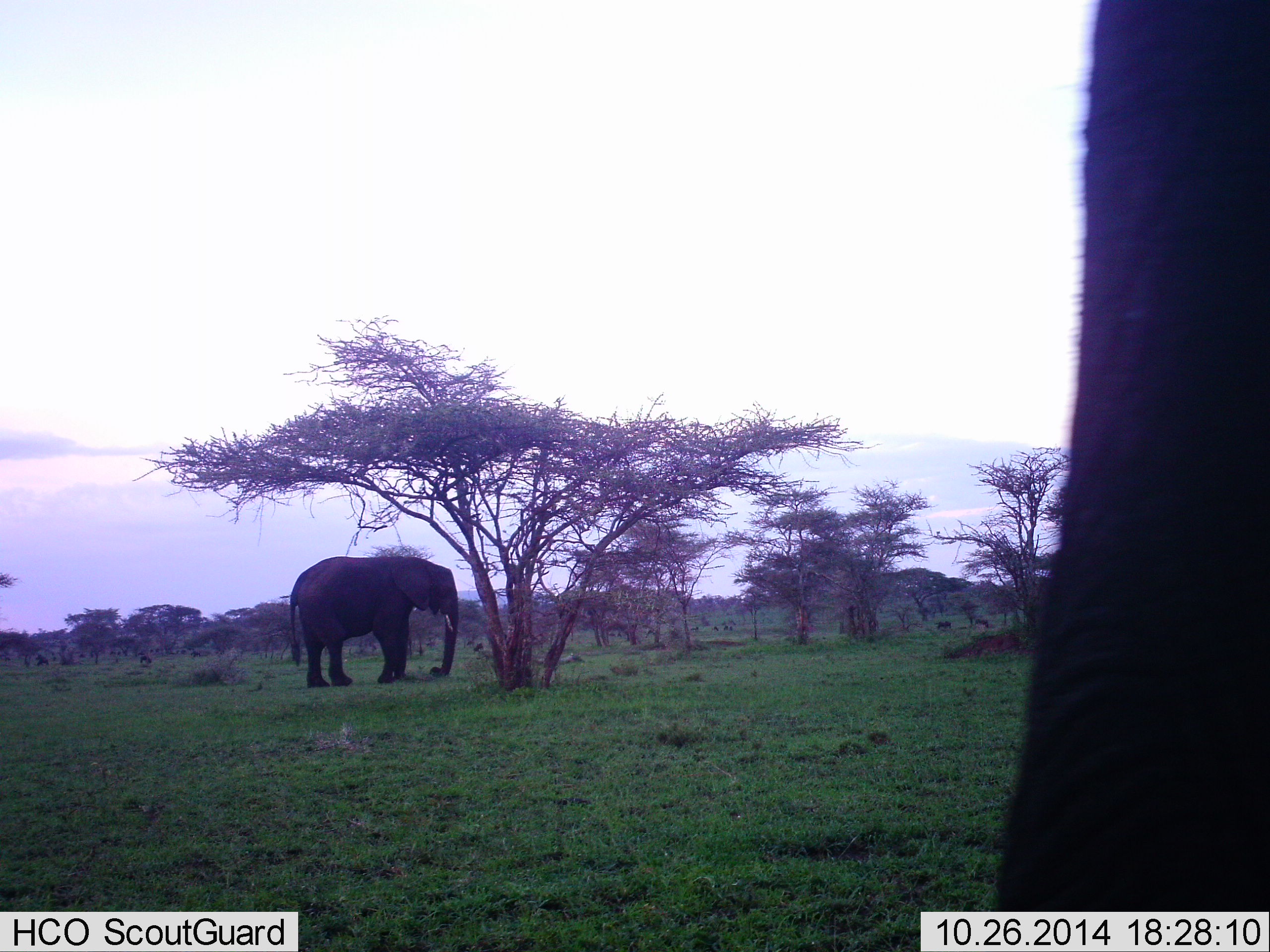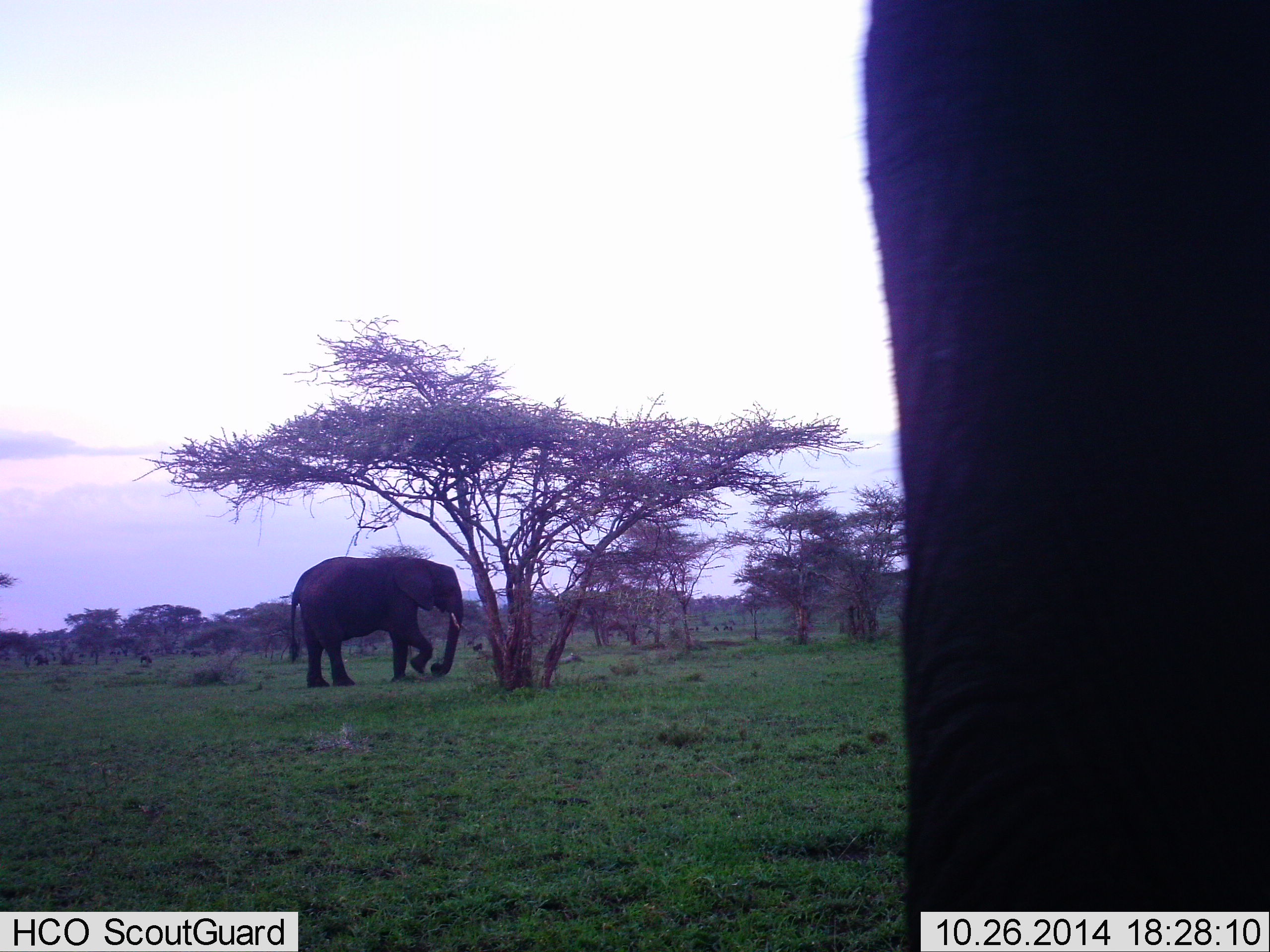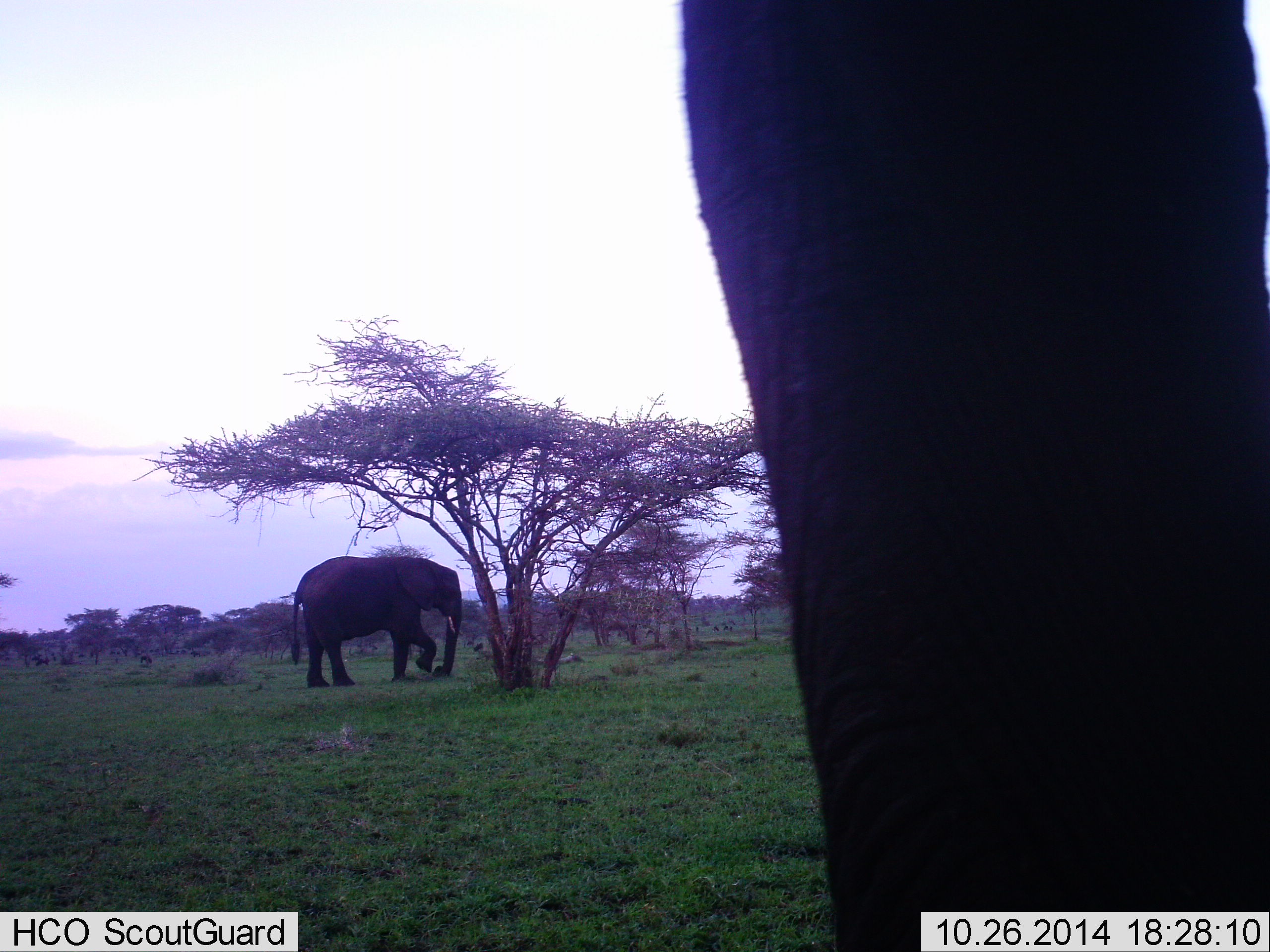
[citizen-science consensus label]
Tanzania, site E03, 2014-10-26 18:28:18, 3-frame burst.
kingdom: Animalia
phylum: Chordata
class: Mammalia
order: Proboscidea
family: Elephantidae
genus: Loxodonta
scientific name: Loxodonta africana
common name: african bush elephant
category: elephant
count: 2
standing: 80%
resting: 0%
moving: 30%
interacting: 0%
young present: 0%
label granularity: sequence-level